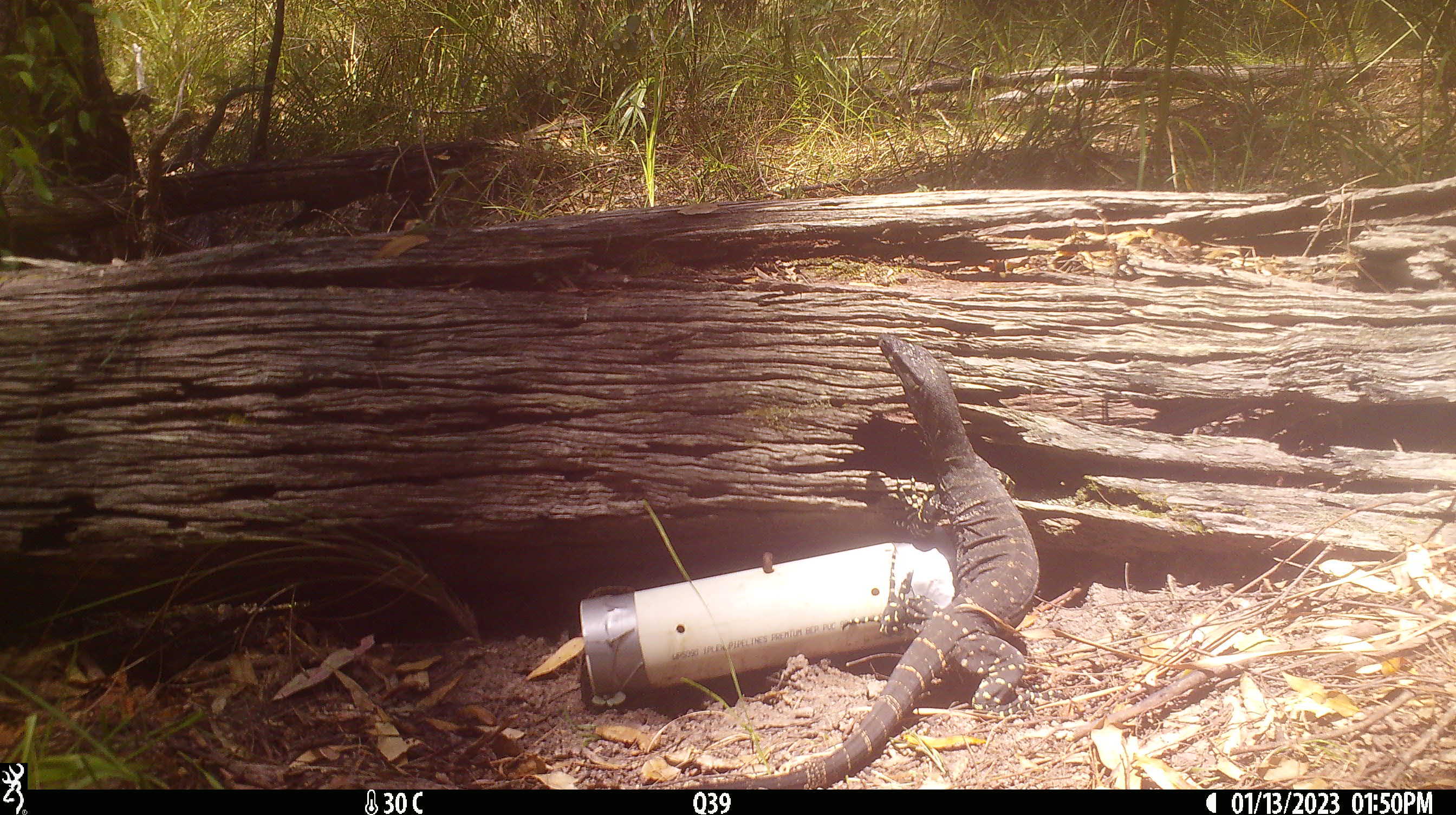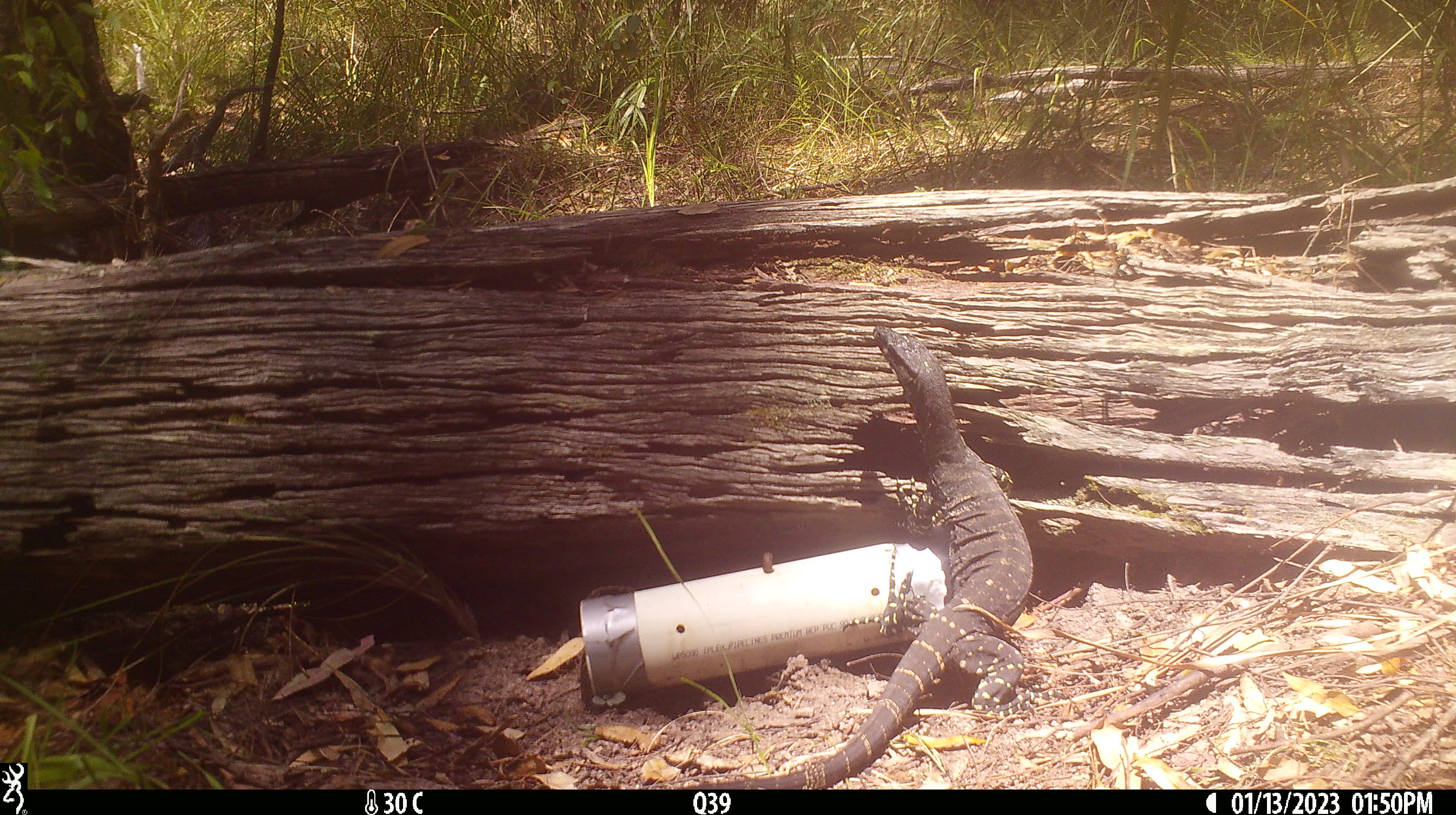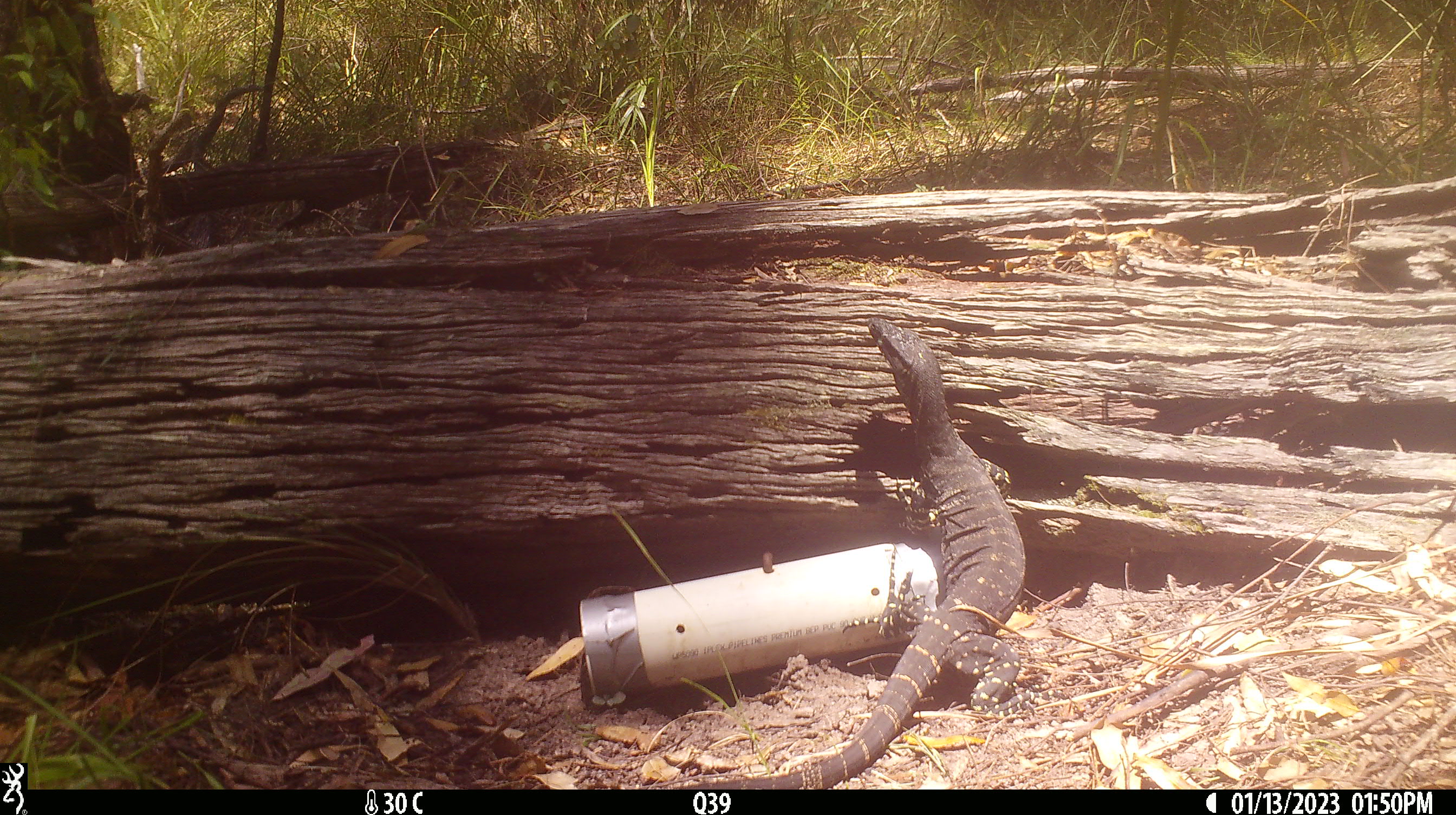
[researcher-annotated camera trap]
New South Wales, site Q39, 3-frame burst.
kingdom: Animalia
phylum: Chordata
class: Reptilia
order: Squamata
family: Varanidae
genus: Varanus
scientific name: Varanus varius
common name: lace monitor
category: goanna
Goanna (lace monitor) (Varanus varius).